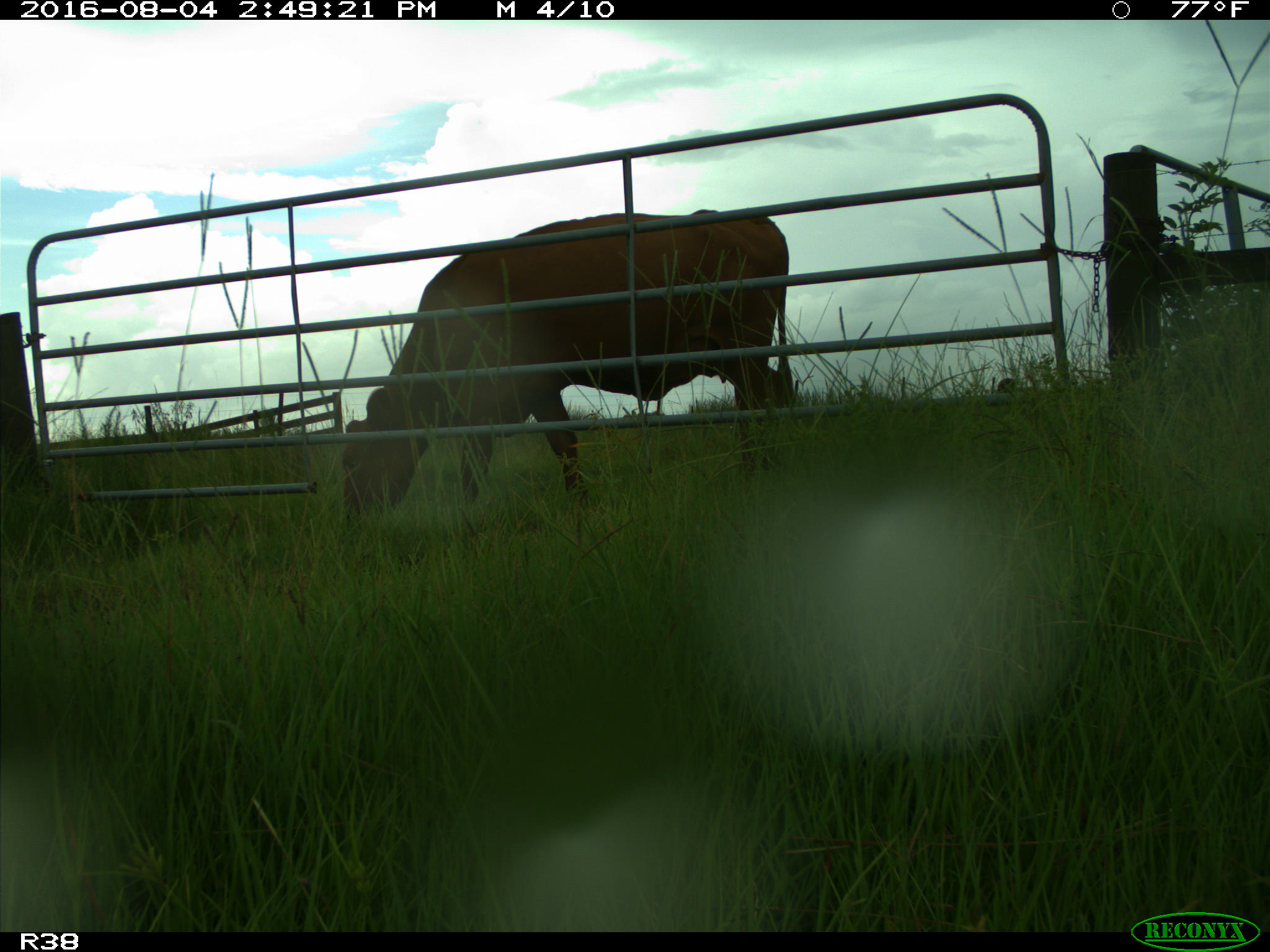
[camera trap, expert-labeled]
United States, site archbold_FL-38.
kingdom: Animalia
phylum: Chordata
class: Mammalia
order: Artiodactyla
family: Bovidae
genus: Bos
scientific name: Bos taurus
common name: domestic cow